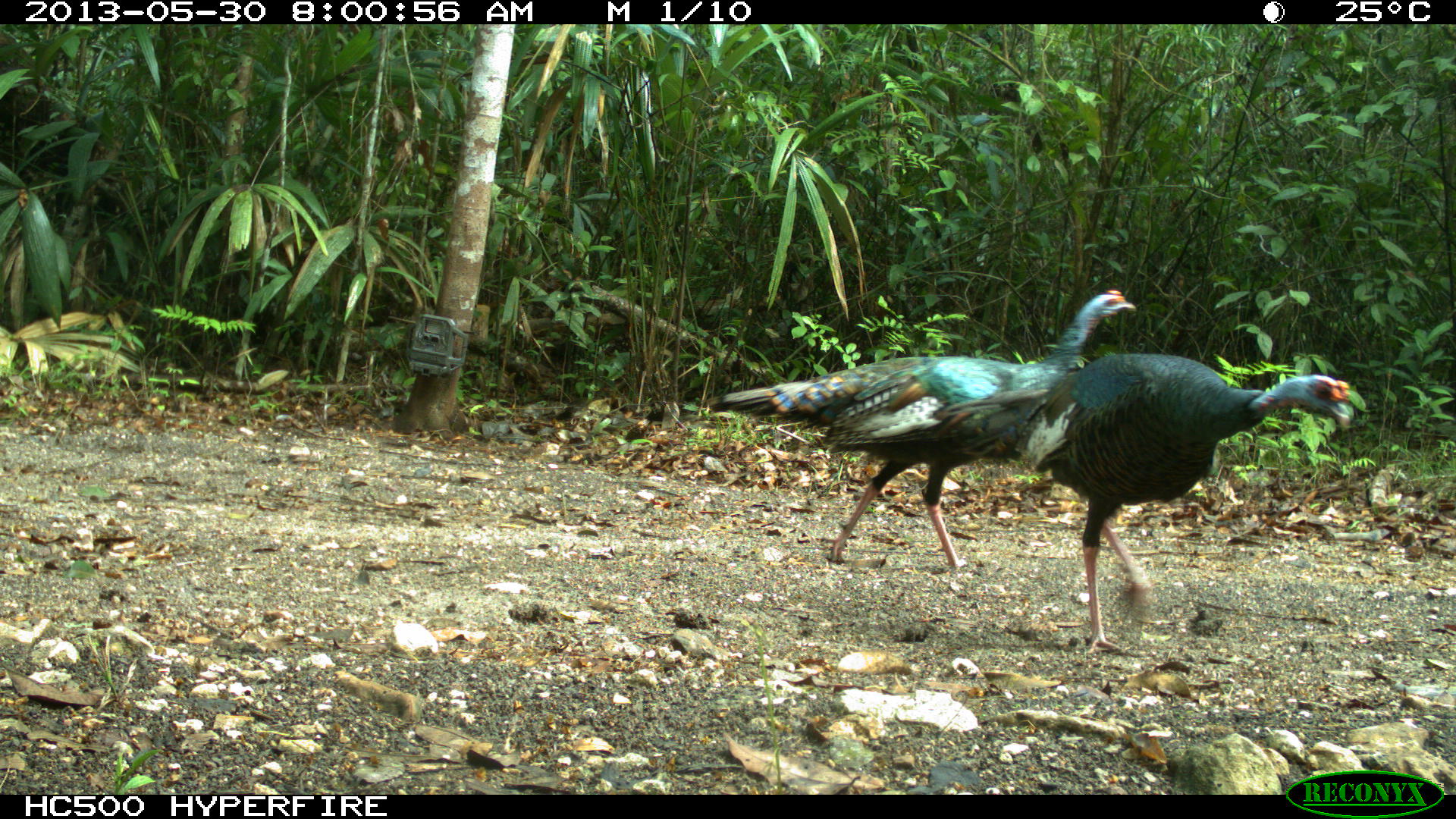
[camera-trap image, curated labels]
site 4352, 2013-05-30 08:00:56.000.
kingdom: Animalia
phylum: Chordata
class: Aves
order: Galliformes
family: Phasianidae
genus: Meleagris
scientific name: Meleagris ocellata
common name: ocellated turkey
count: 2